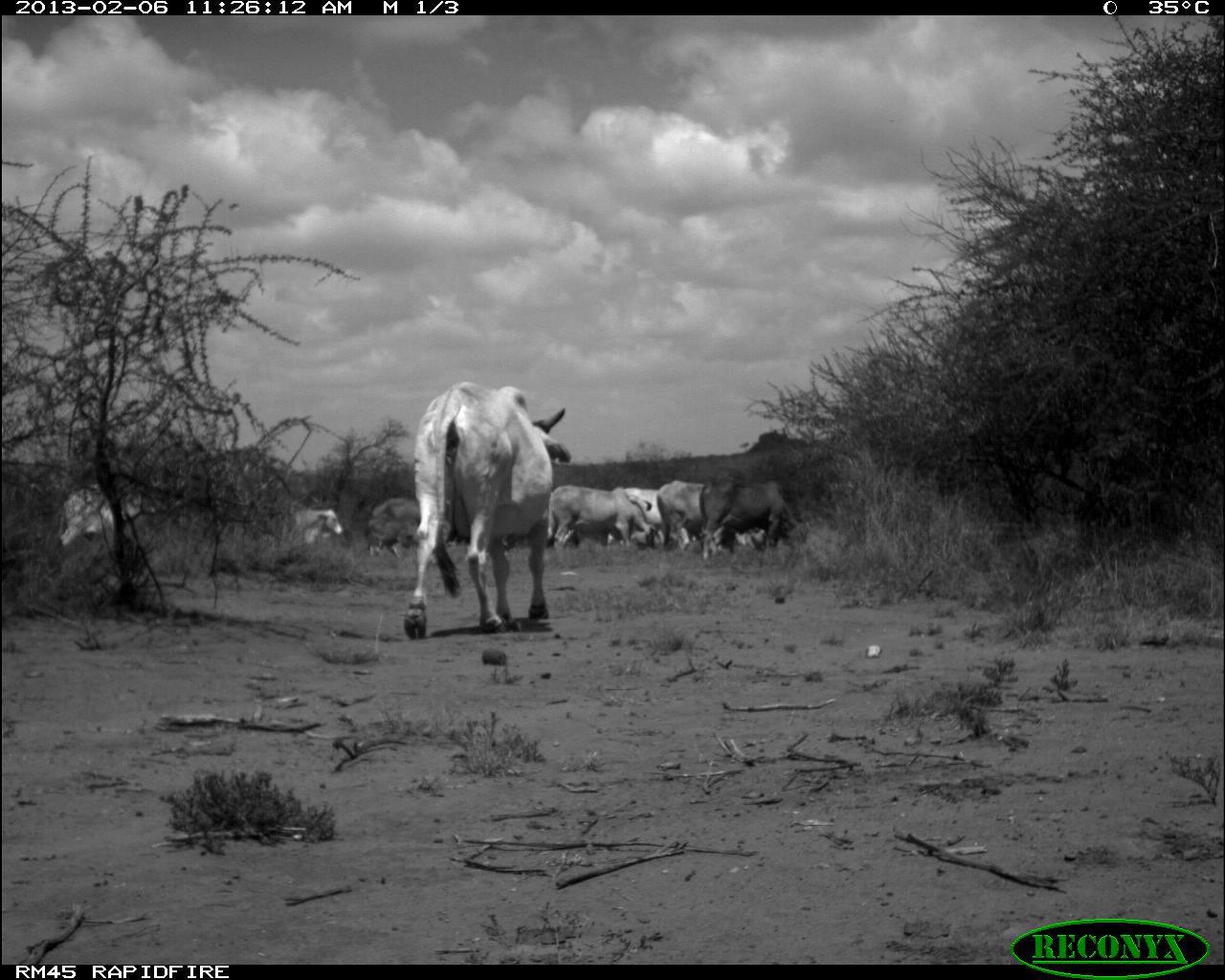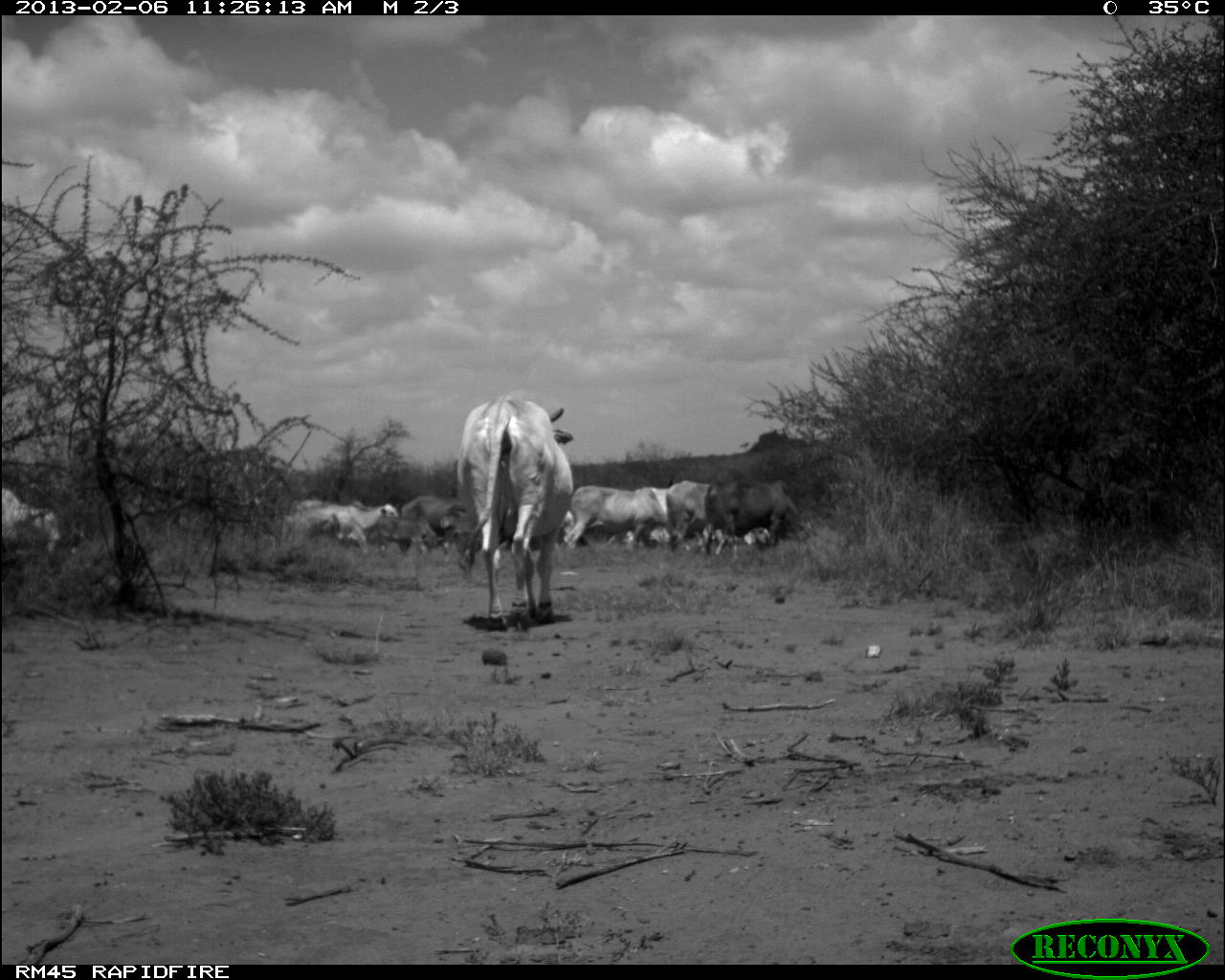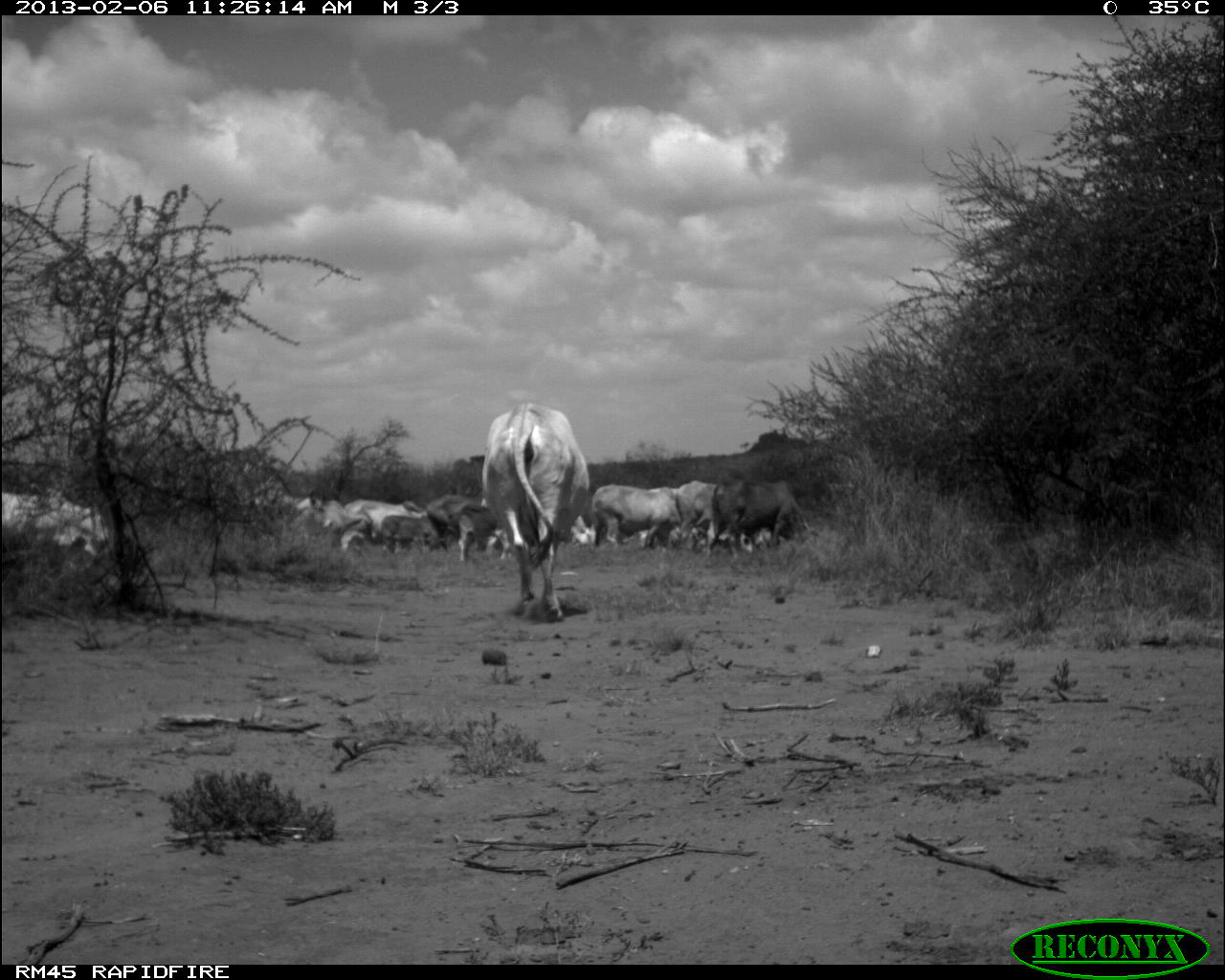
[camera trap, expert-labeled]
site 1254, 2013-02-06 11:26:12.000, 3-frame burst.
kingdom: Animalia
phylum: Chordata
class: Mammalia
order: Artiodactyla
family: Bovidae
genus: Bos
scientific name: Bos taurus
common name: domestic cattle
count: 10